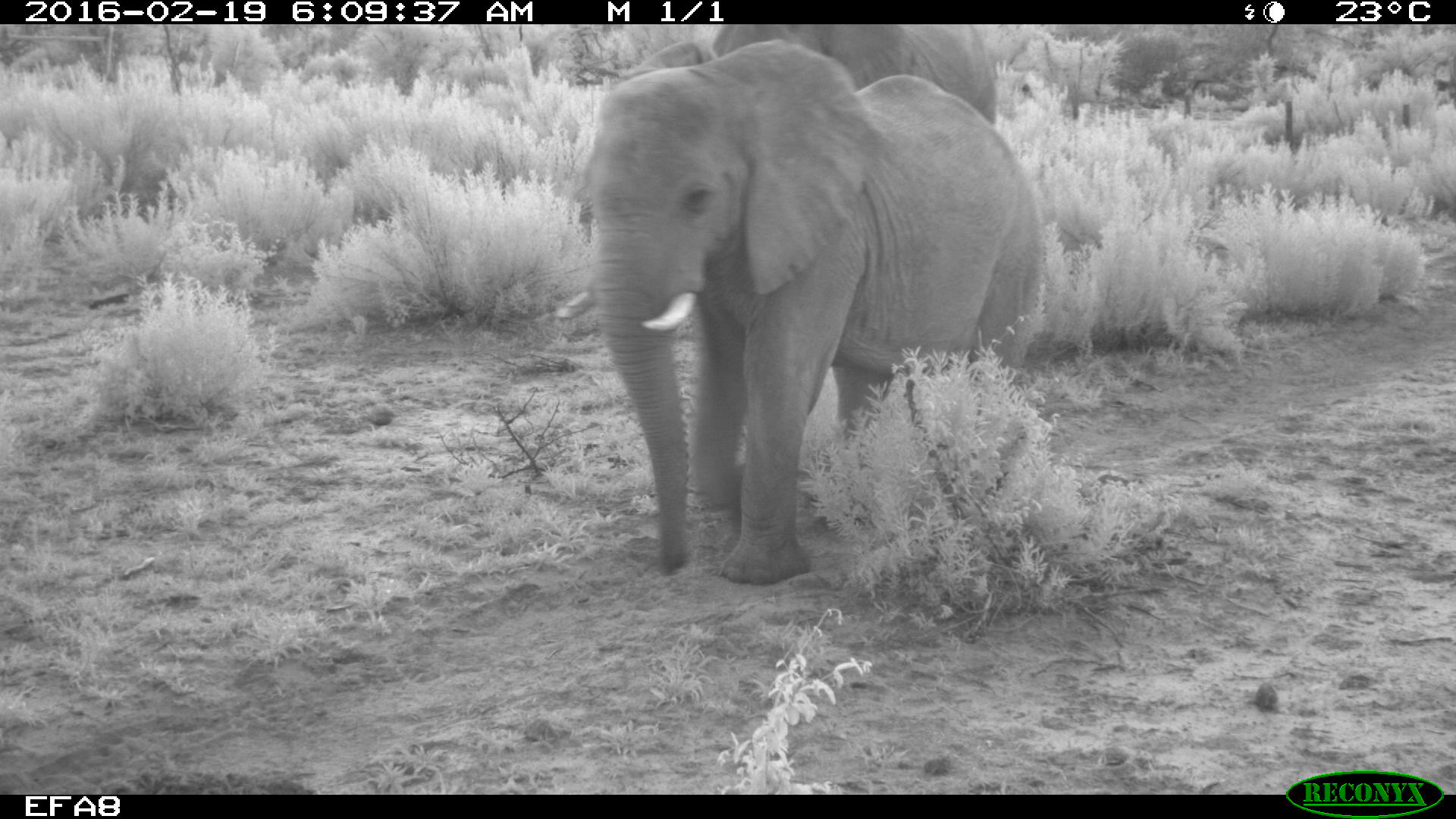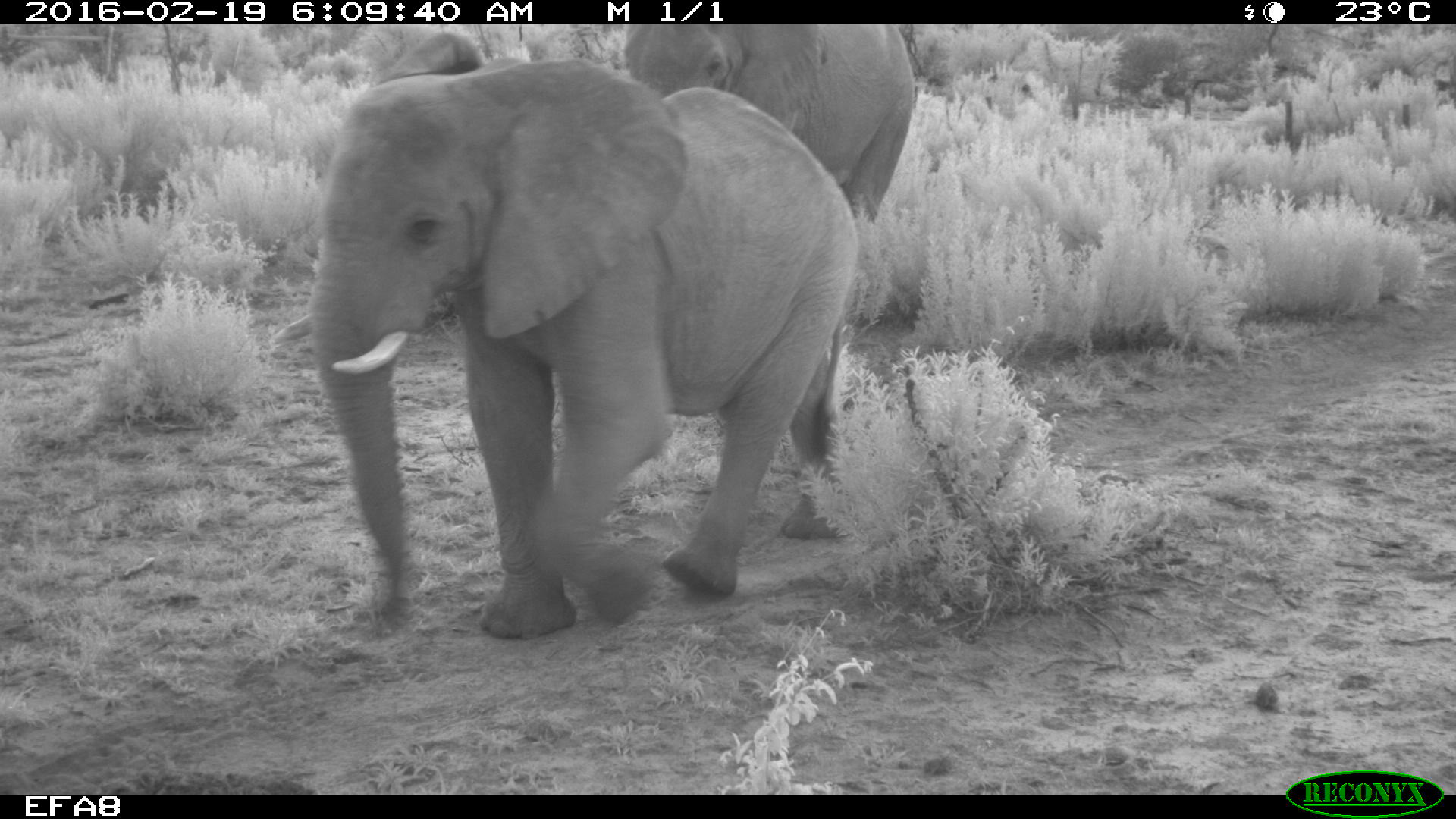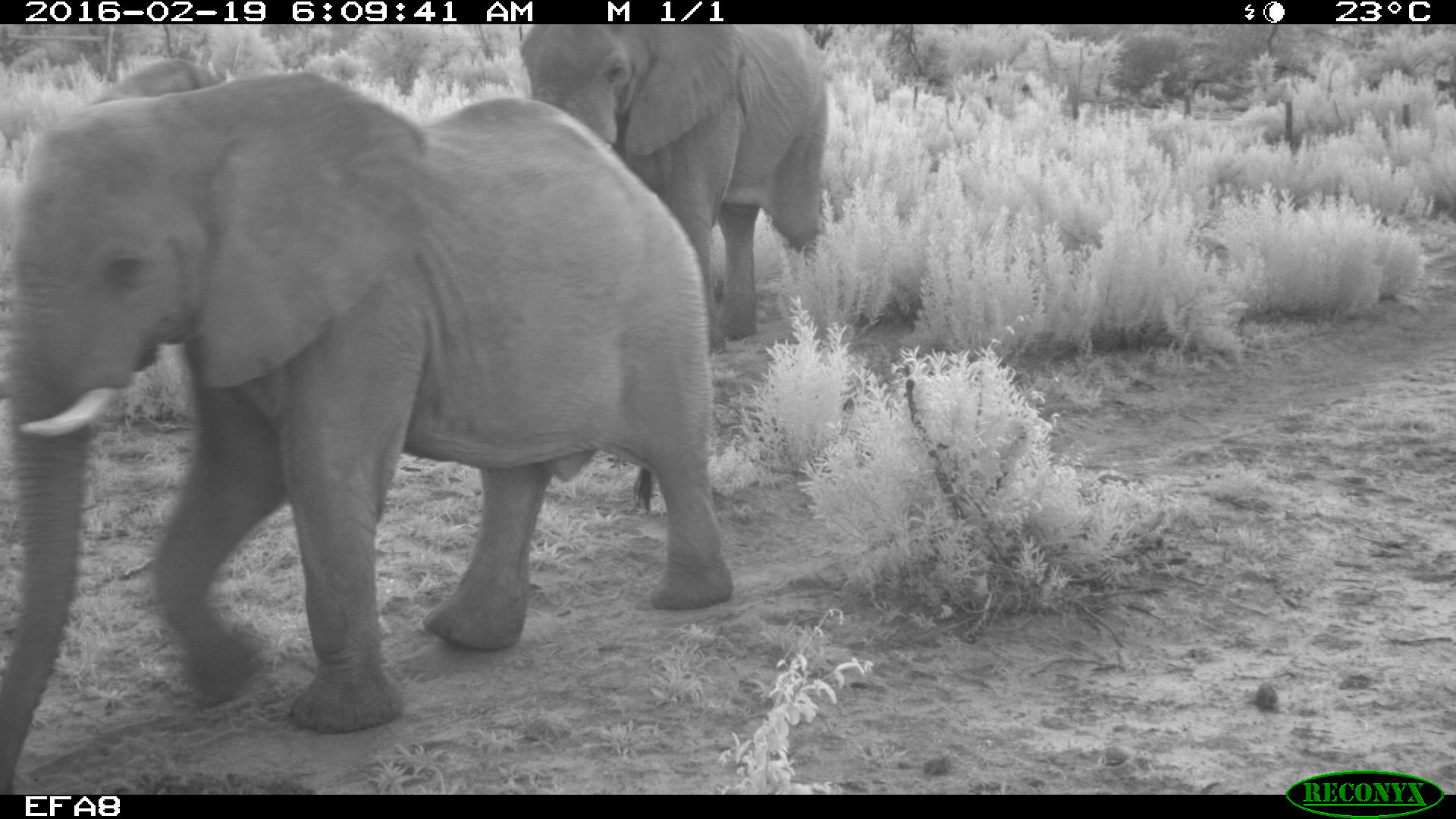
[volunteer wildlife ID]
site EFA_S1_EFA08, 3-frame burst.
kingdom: Animalia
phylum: Chordata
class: Mammalia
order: Proboscidea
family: Elephantidae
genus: Loxodonta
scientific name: Loxodonta africana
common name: african bush elephant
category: elephant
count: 2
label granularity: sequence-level